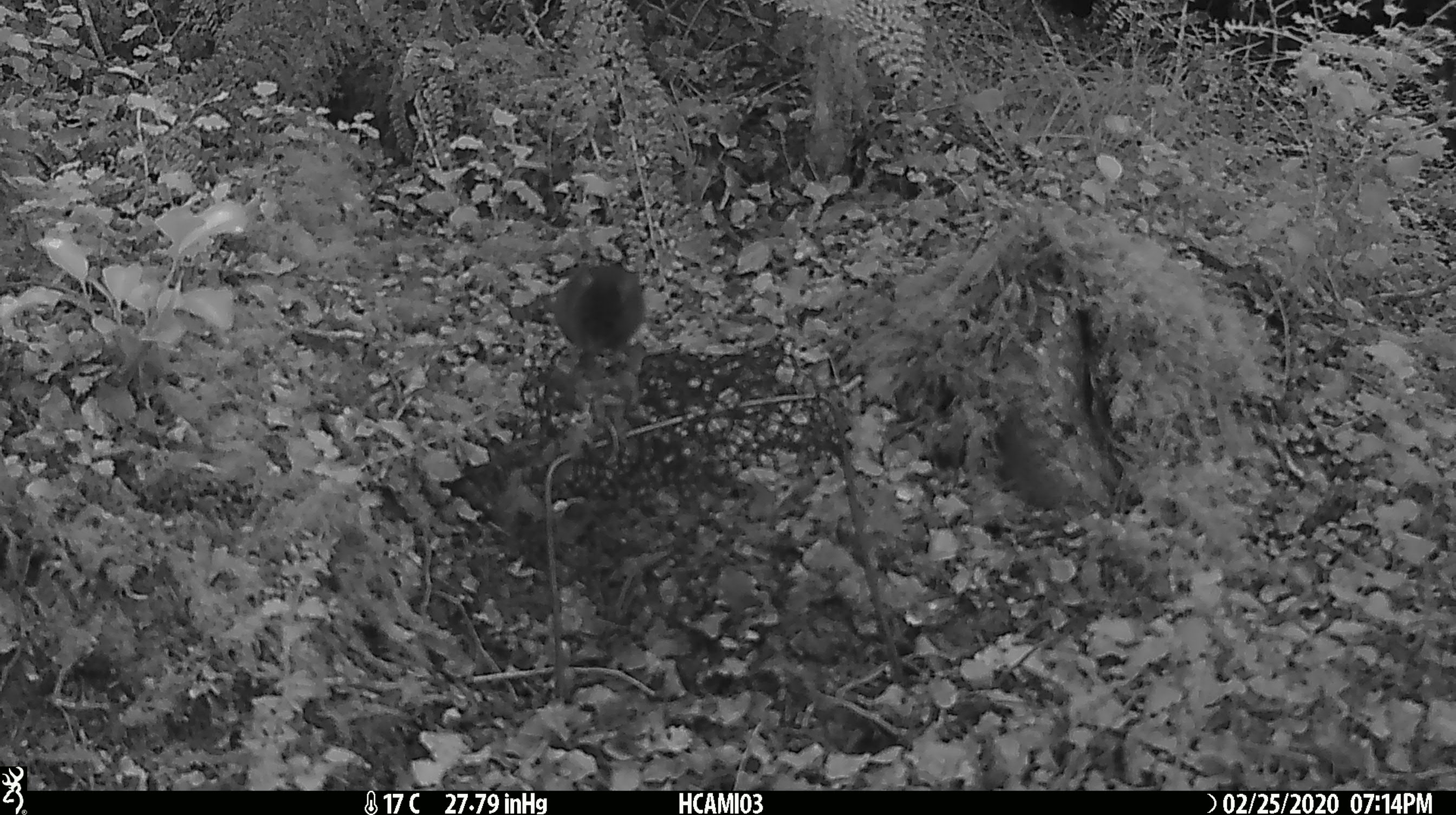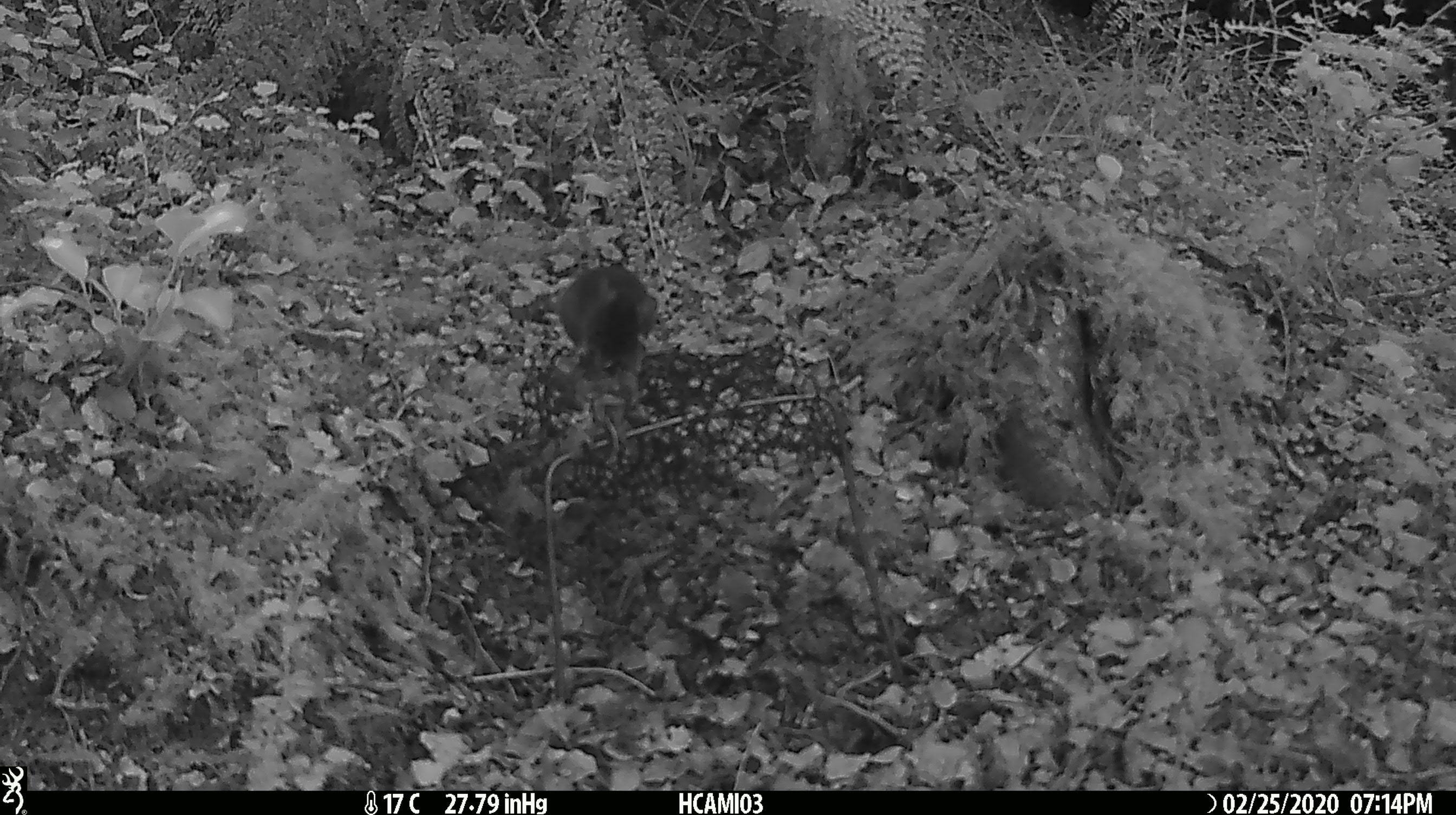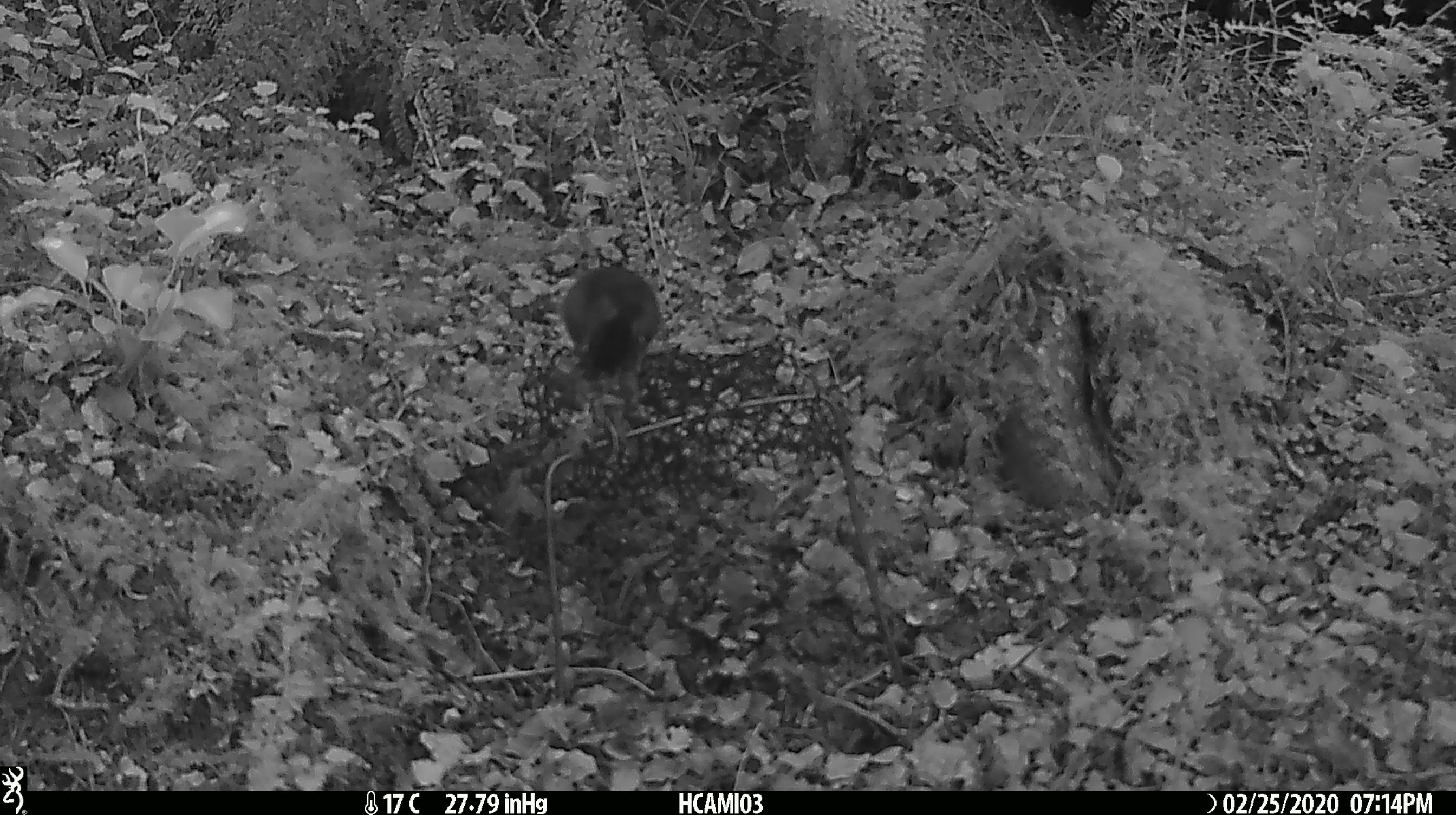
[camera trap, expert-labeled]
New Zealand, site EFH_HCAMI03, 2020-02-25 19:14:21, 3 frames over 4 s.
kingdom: Animalia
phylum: Chordata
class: Mammalia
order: Rodentia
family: Muridae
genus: Mus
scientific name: Mus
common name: mouse